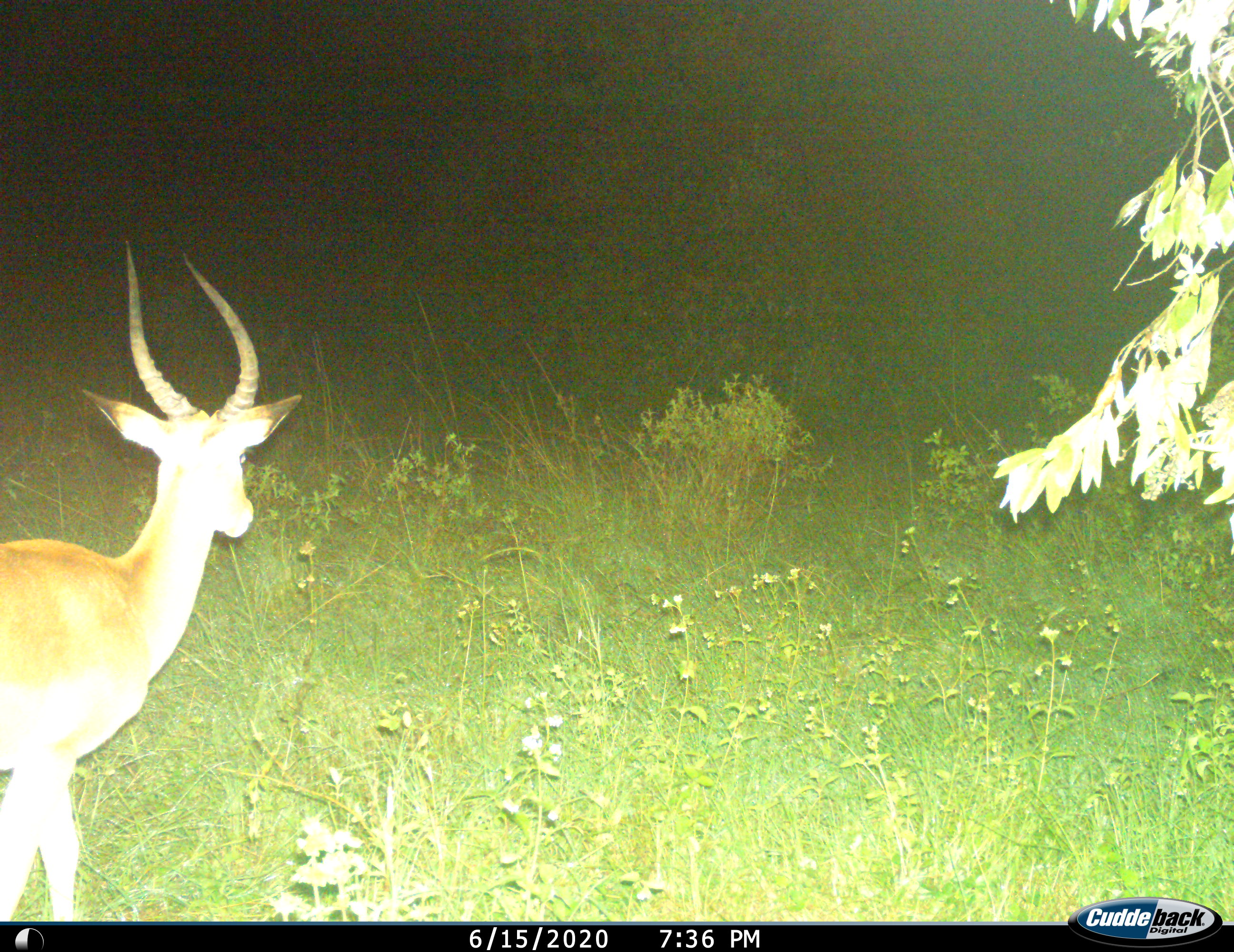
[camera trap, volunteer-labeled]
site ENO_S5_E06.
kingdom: Animalia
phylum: Chordata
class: Mammalia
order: Artiodactyla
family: Bovidae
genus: Aepyceros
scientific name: Aepyceros melampus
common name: impala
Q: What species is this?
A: Impala (Aepyceros melampus).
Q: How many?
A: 1.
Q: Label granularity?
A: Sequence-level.